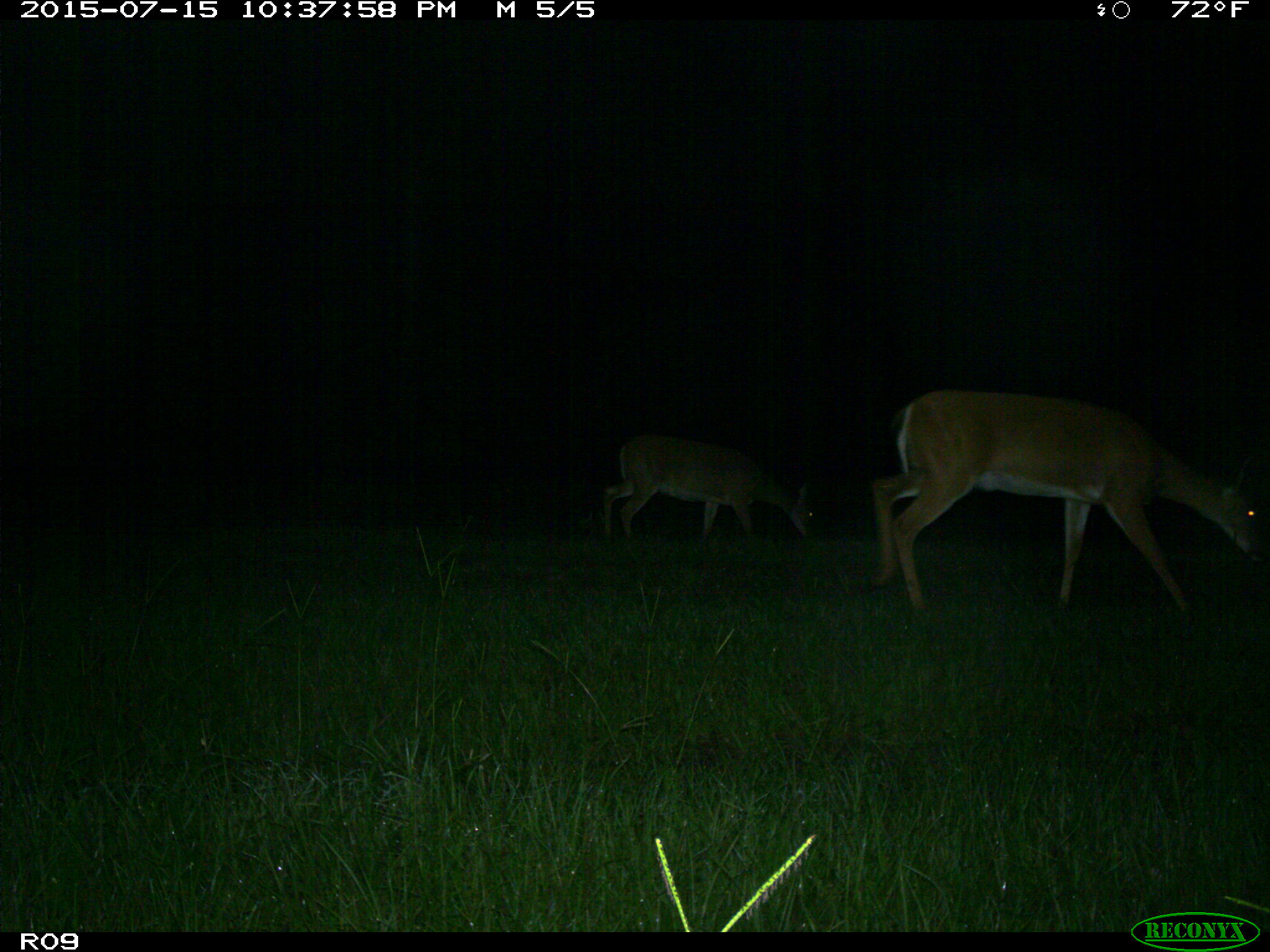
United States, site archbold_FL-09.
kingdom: Animalia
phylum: Chordata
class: Mammalia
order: Artiodactyla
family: Cervidae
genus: Odocoileus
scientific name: Odocoileus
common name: deer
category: unidentified deer